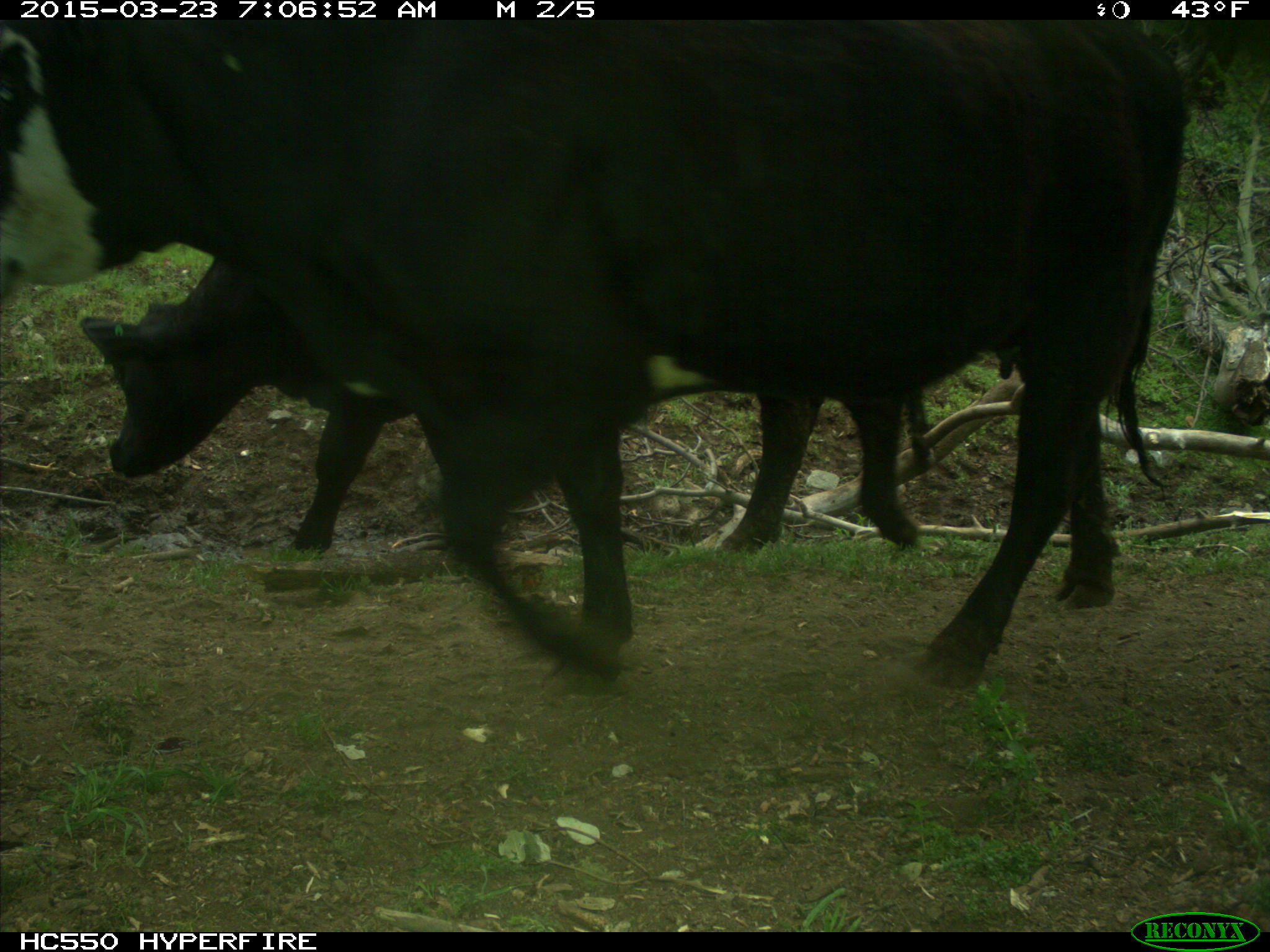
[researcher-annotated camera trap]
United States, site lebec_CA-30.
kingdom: Animalia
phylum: Chordata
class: Mammalia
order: Artiodactyla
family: Bovidae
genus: Bos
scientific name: Bos taurus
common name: domestic cow